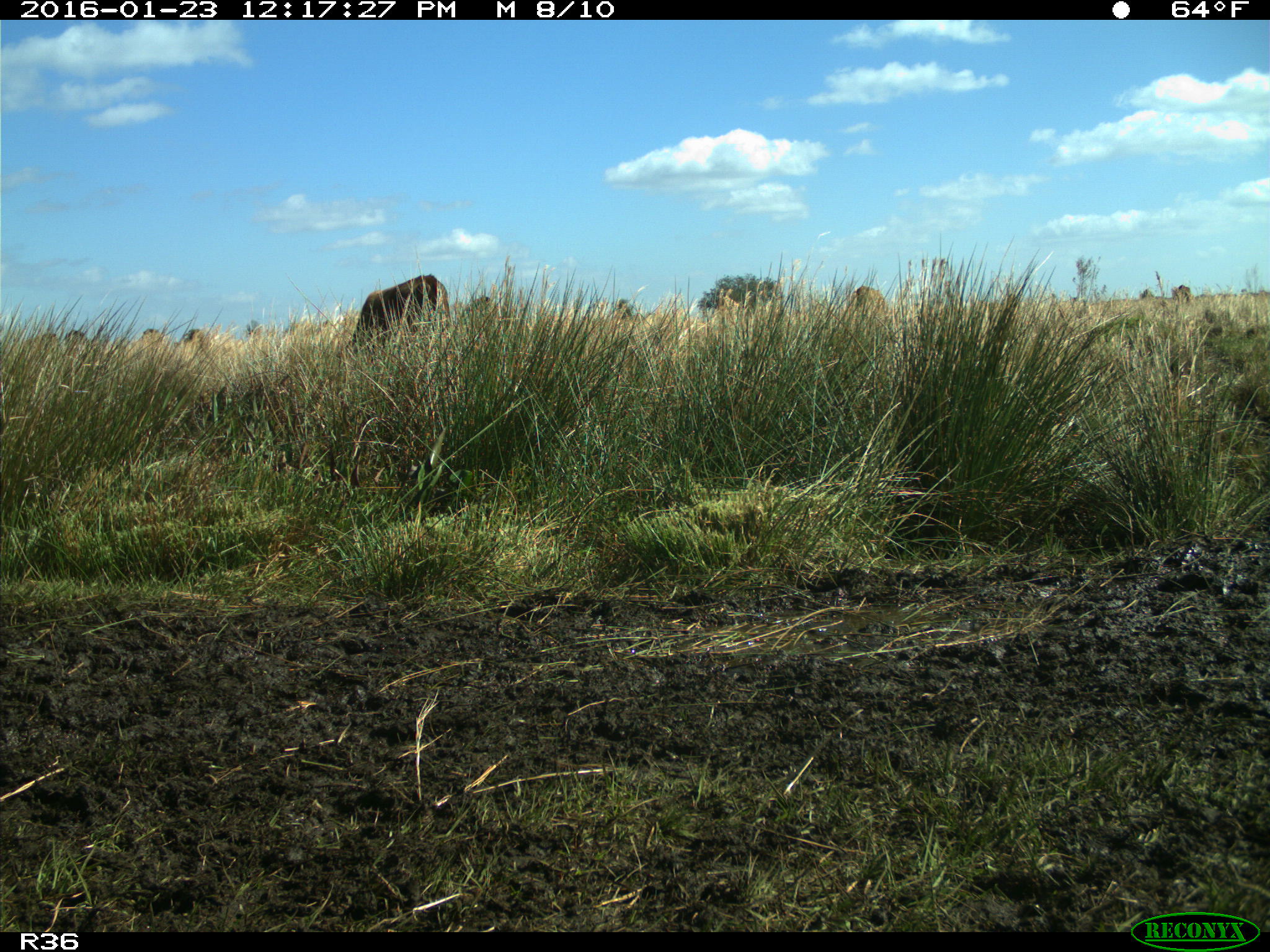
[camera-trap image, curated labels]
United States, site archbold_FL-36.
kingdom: Animalia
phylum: Chordata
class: Mammalia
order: Artiodactyla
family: Bovidae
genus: Bos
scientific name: Bos taurus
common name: domestic cow